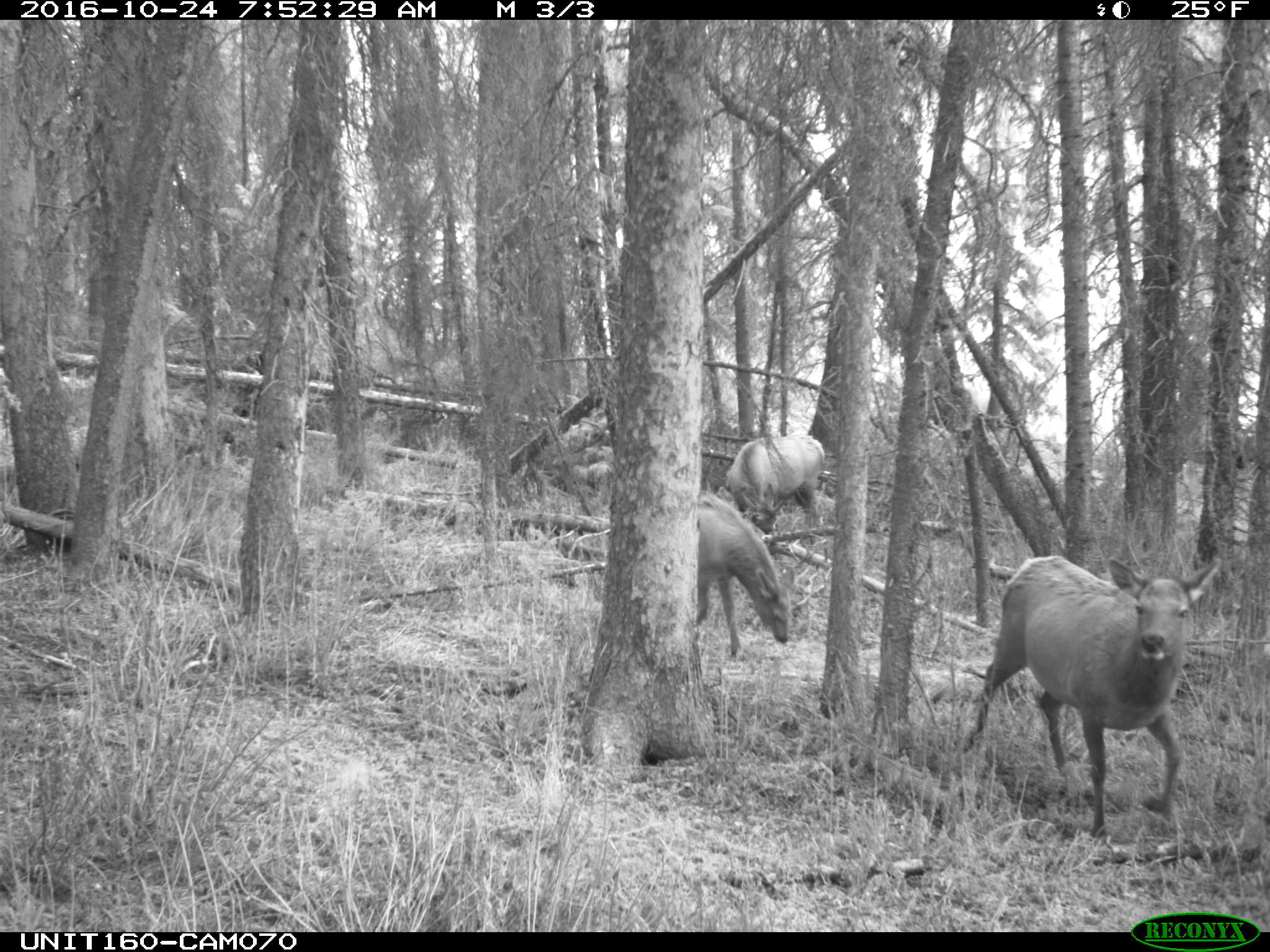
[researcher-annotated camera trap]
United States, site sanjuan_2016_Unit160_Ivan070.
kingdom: Animalia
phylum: Chordata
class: Mammalia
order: Artiodactyla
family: Cervidae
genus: Cervus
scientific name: Cervus elaphus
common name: red deer